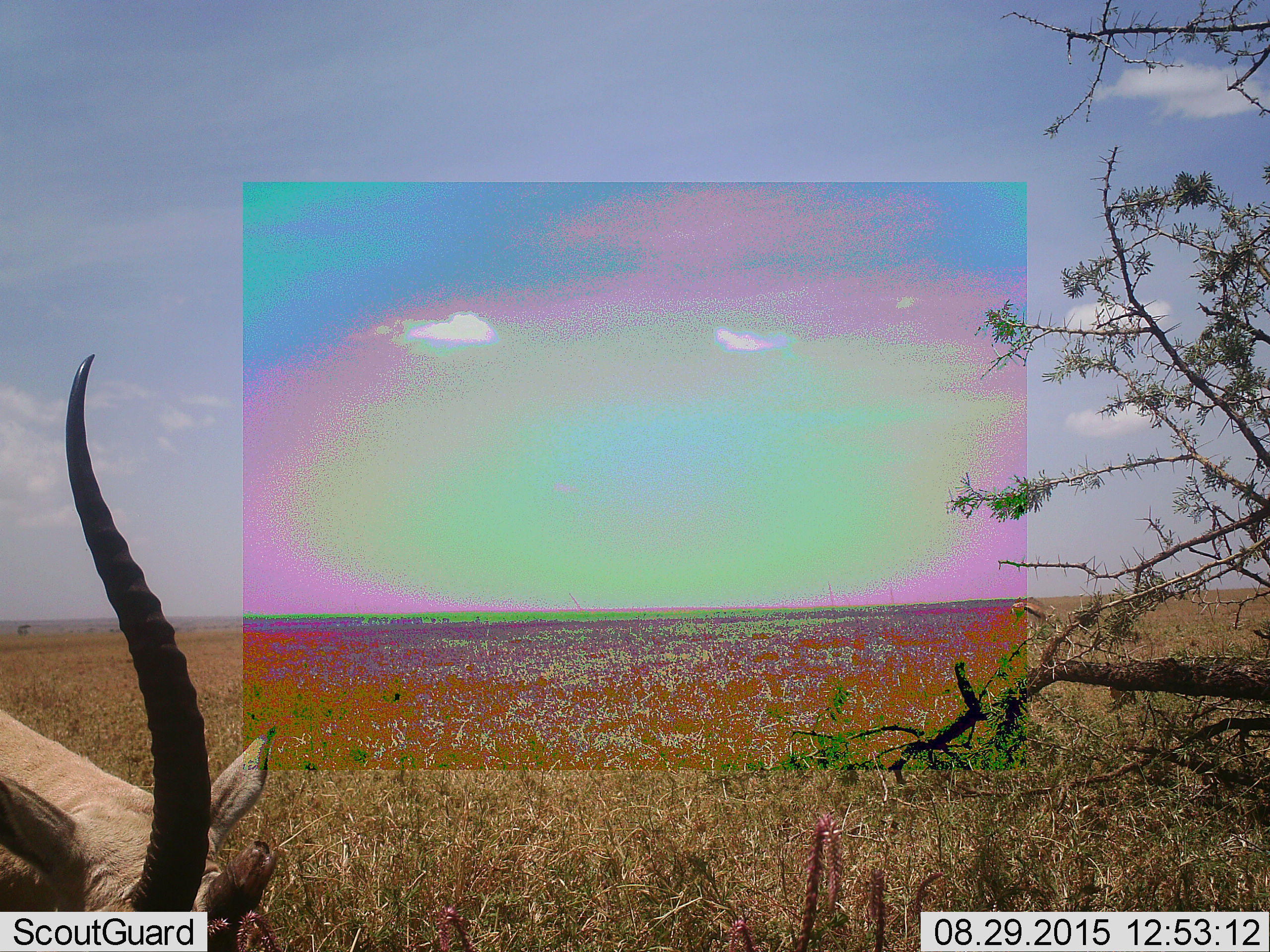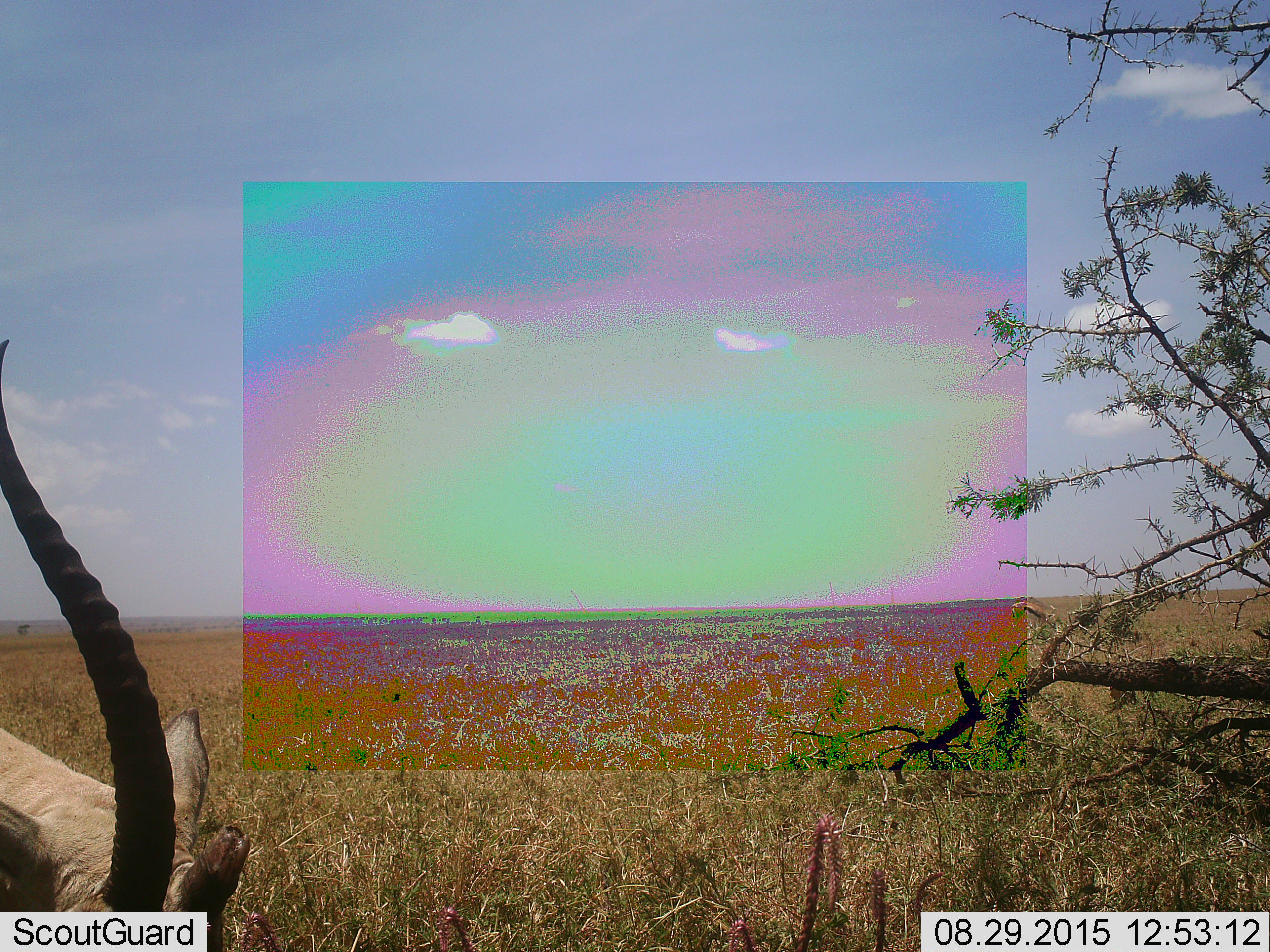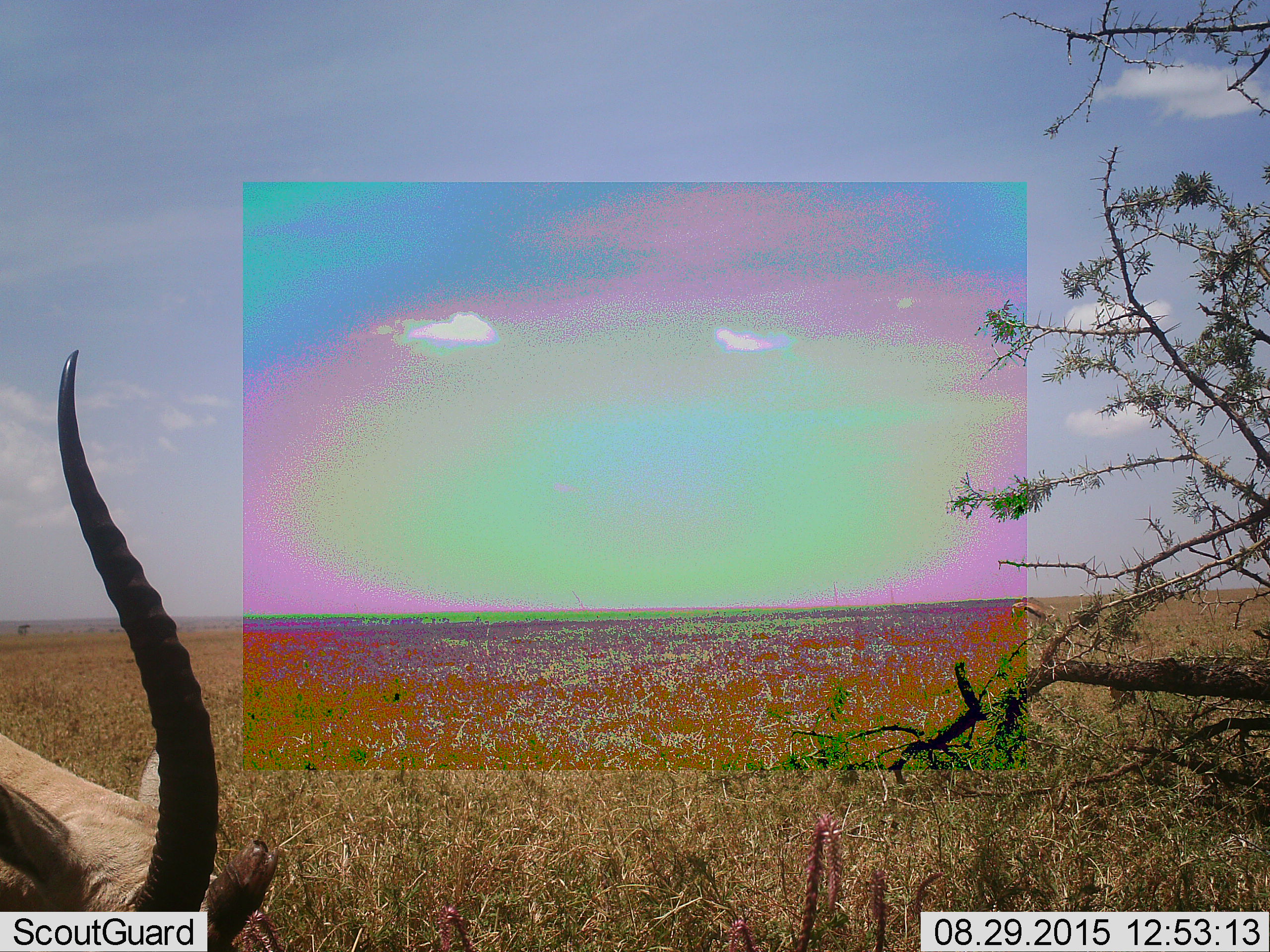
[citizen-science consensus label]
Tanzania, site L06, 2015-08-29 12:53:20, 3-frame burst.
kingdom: Animalia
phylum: Chordata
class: Mammalia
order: Artiodactyla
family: Bovidae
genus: Eudorcas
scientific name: Eudorcas thomsonii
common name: thomson's gazelle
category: gazellethomsons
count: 1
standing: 100%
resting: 0%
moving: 0%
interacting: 0%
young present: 0%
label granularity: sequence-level